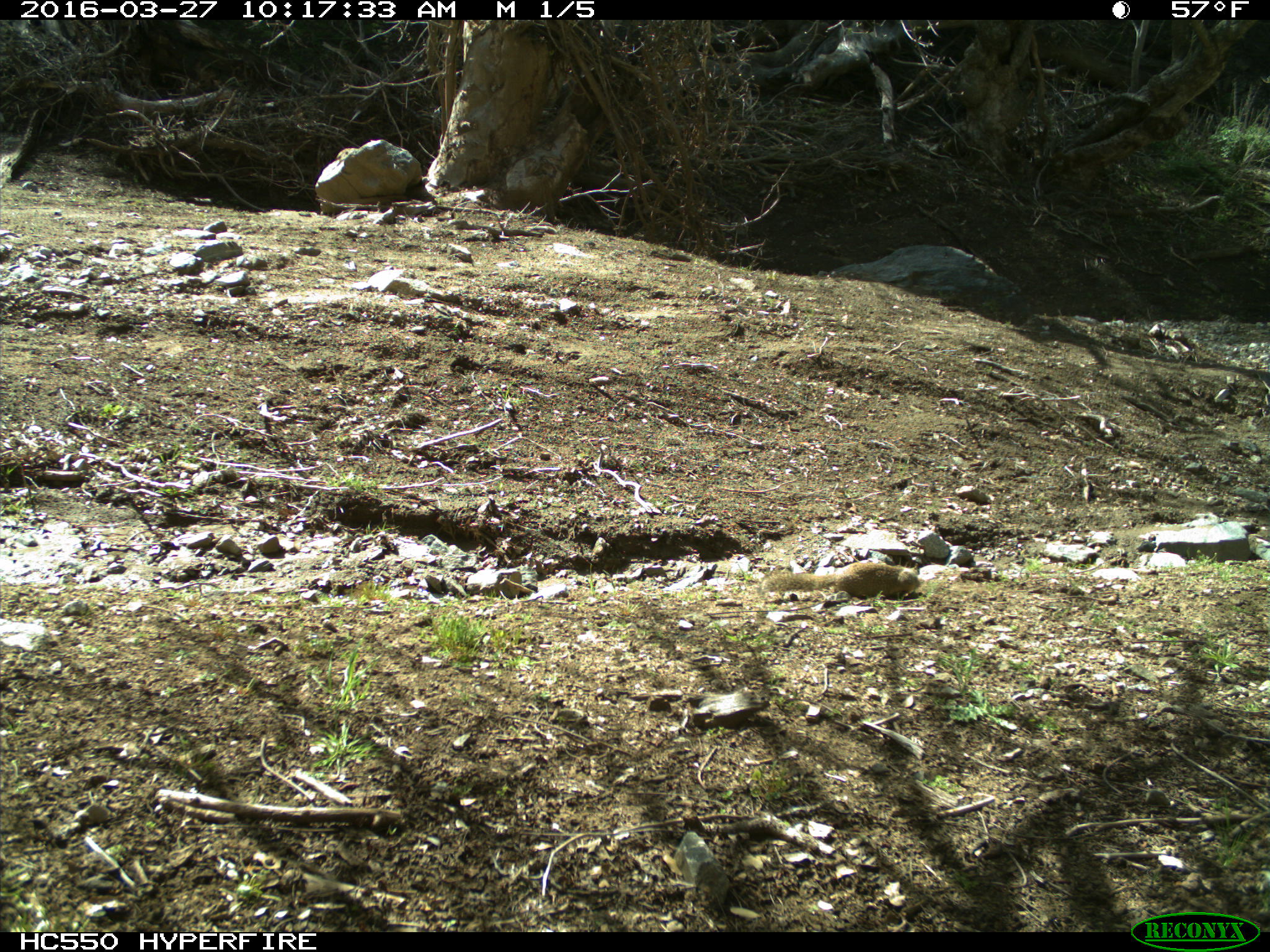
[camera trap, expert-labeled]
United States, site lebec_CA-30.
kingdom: Animalia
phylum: Chordata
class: Mammalia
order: Rodentia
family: Sciuridae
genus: Otospermophilus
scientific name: Otospermophilus beecheyi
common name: california ground squirrel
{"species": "Otospermophilus beecheyi (california ground squirrel)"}